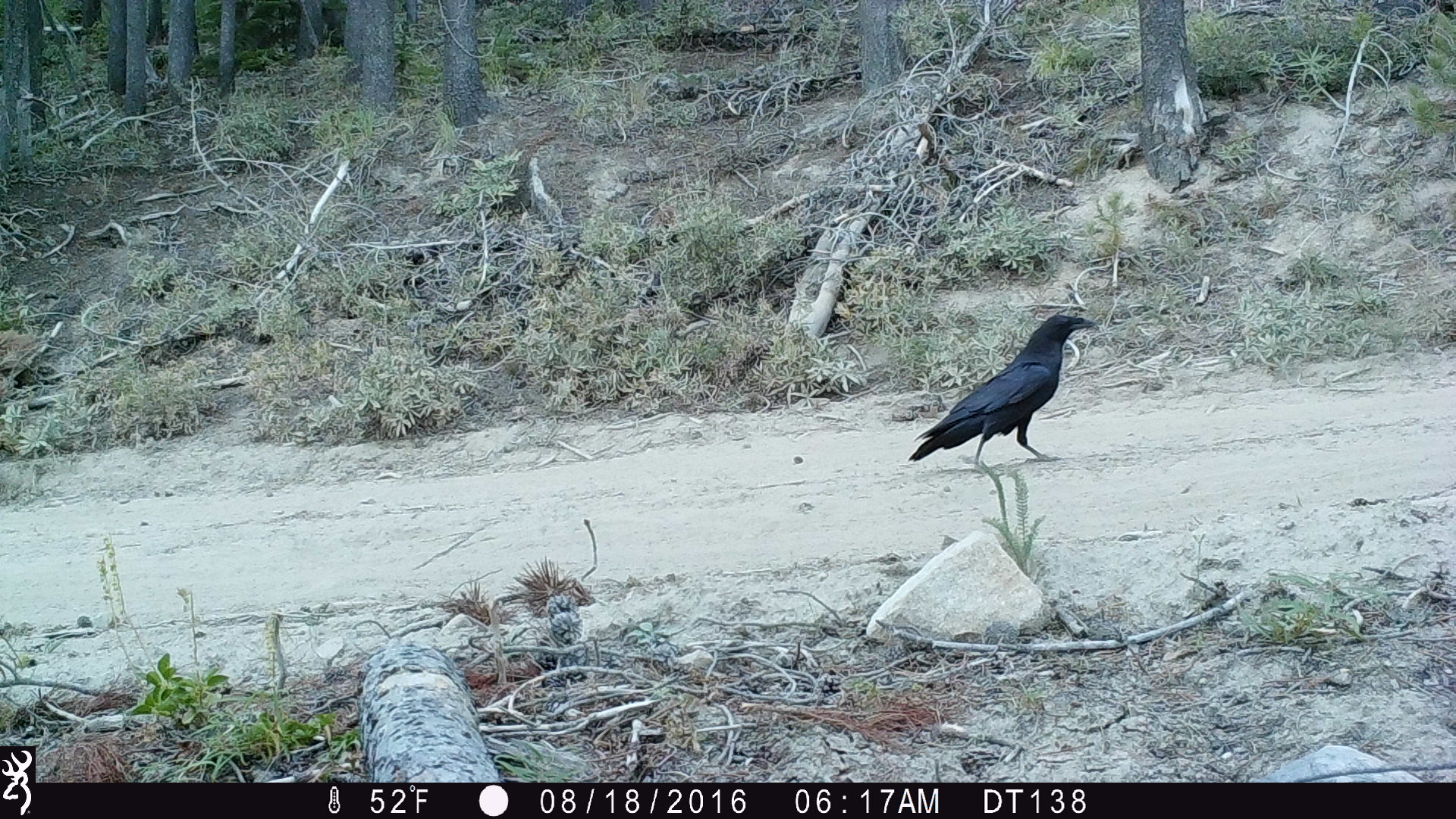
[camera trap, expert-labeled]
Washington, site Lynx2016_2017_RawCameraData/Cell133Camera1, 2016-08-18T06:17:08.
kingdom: Animalia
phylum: Chordata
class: Aves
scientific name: Aves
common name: birds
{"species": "Aves (birds)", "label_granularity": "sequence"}